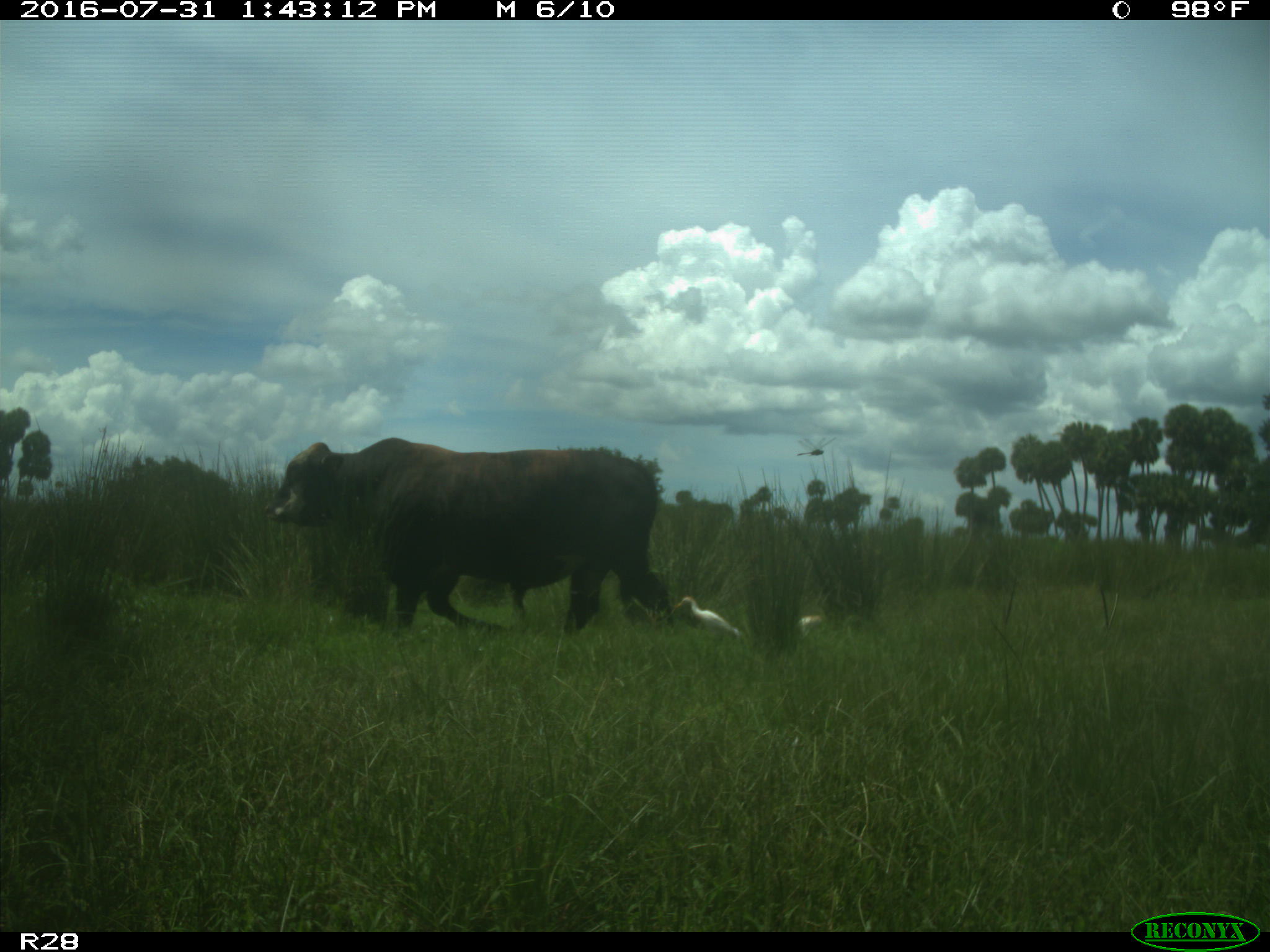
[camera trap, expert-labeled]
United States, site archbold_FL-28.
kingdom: Animalia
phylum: Chordata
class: Mammalia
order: Artiodactyla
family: Bovidae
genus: Bos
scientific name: Bos taurus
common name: domestic cow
Bos taurus (domestic cow).